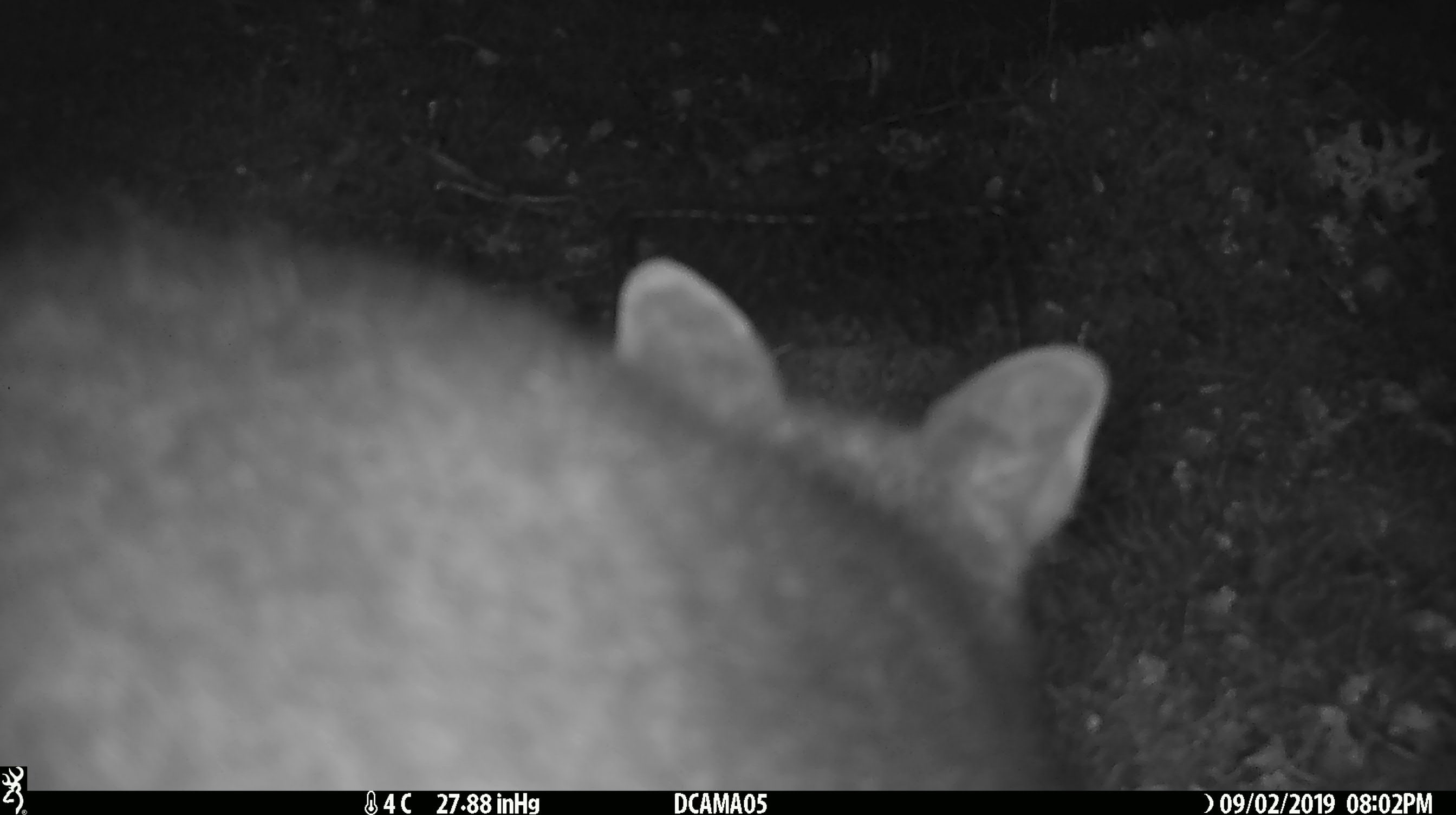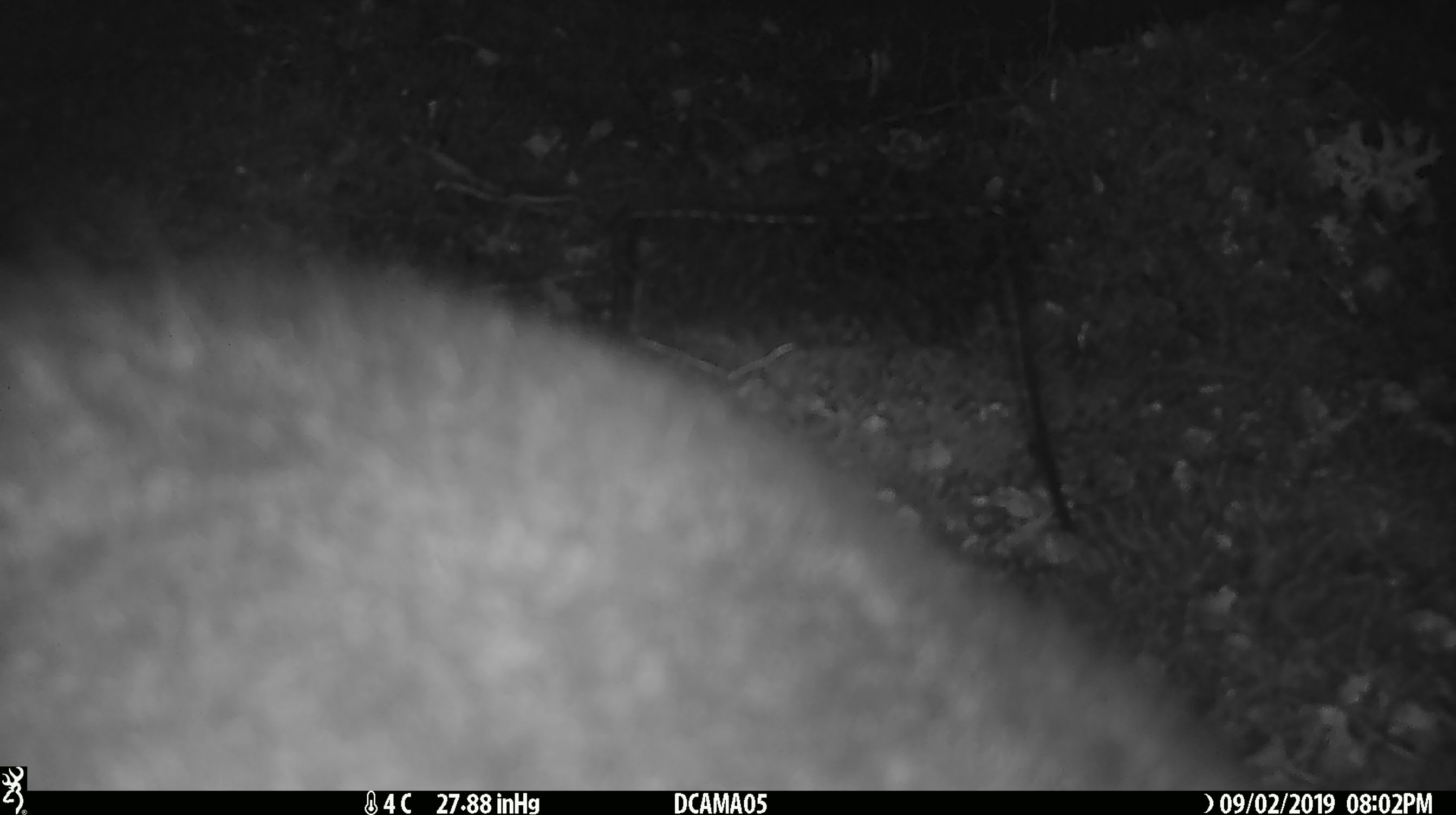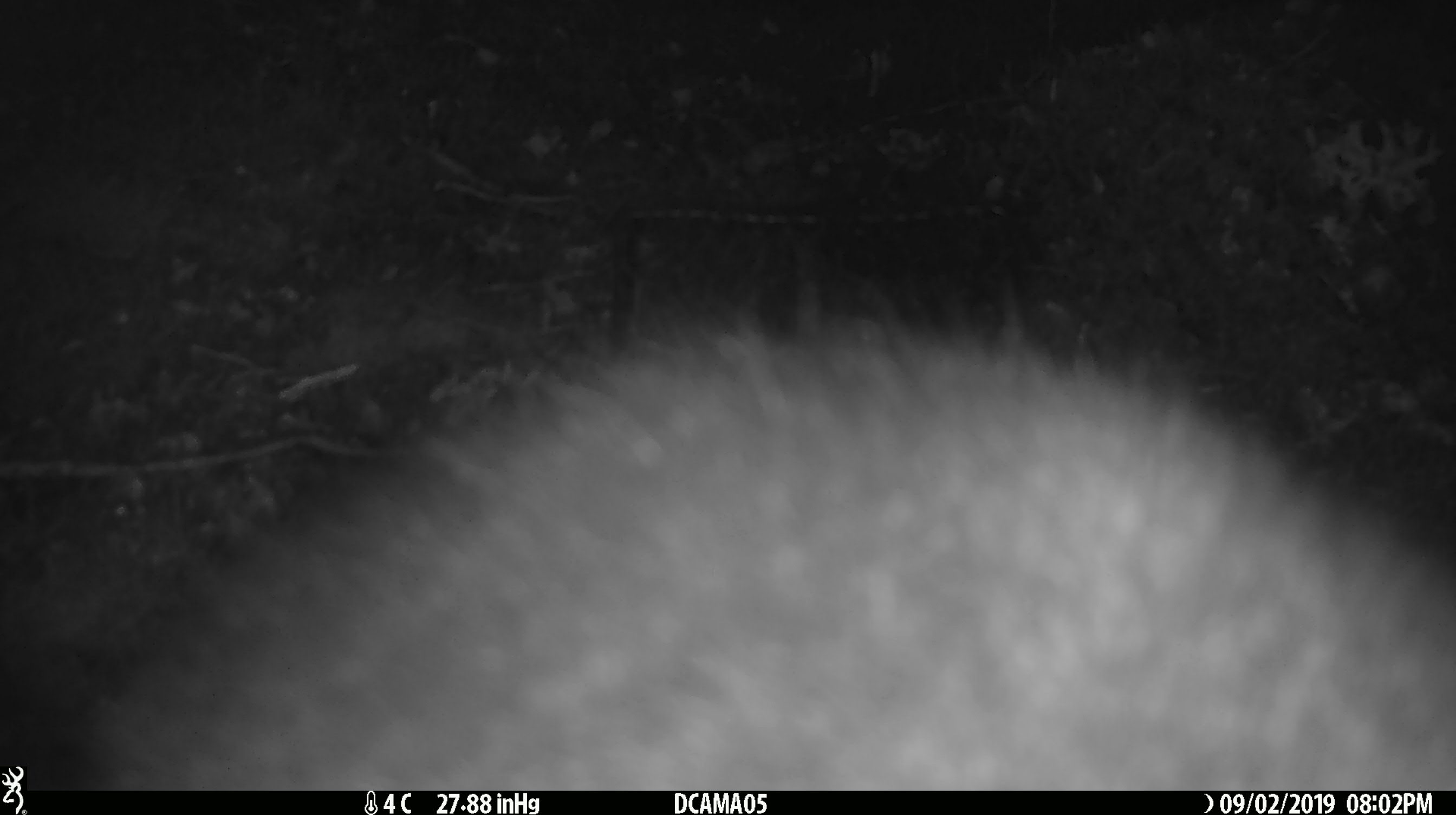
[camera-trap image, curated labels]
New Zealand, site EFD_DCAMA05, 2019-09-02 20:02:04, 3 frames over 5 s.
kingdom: Animalia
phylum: Chordata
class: Mammalia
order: Diprotodontia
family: Phalangeridae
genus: Trichosurus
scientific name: Trichosurus vulpecula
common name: common brushtail possum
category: possum